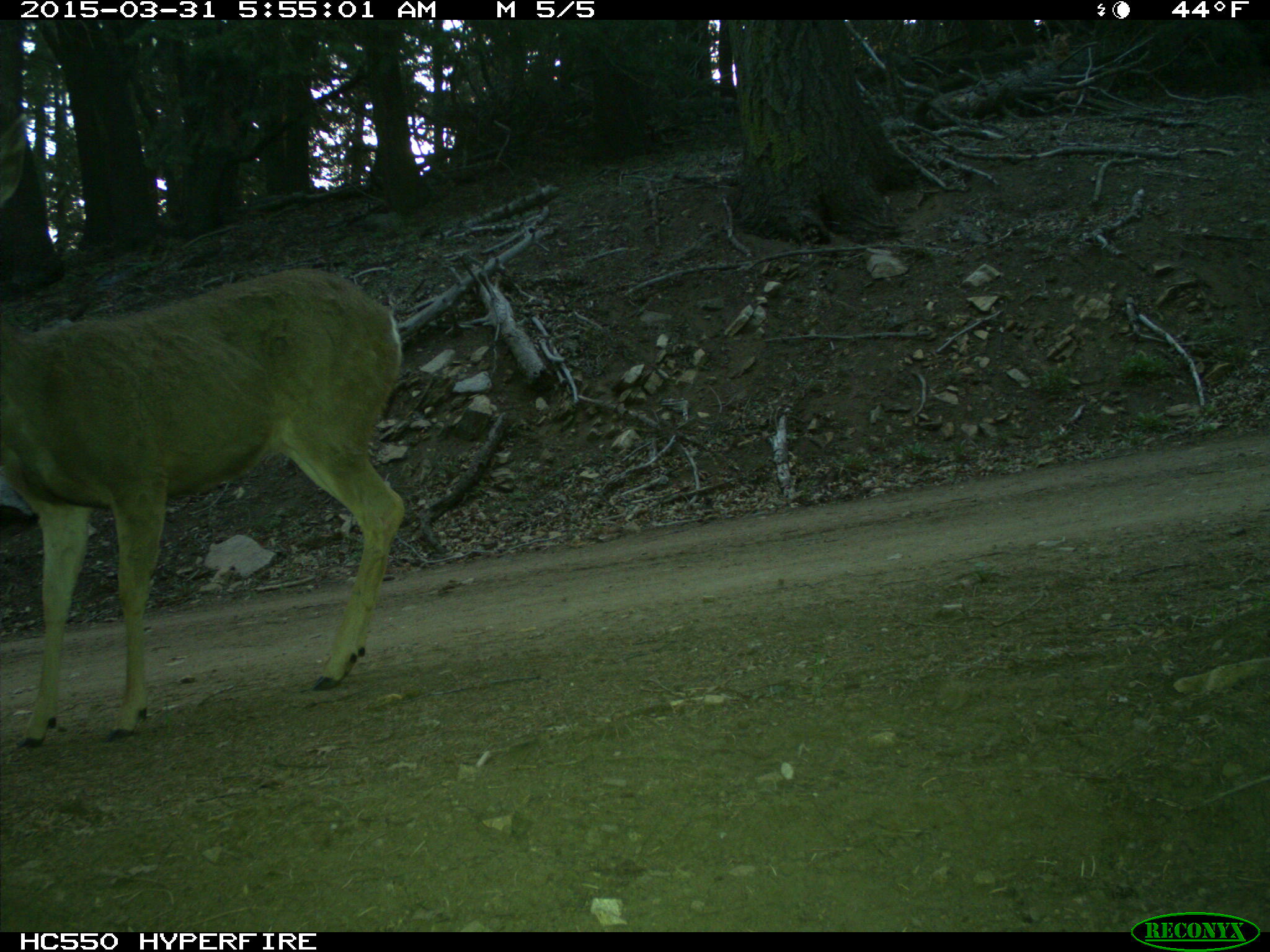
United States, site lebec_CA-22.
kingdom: Animalia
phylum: Chordata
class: Mammalia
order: Artiodactyla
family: Cervidae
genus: Odocoileus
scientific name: Odocoileus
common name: deer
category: unidentified deer